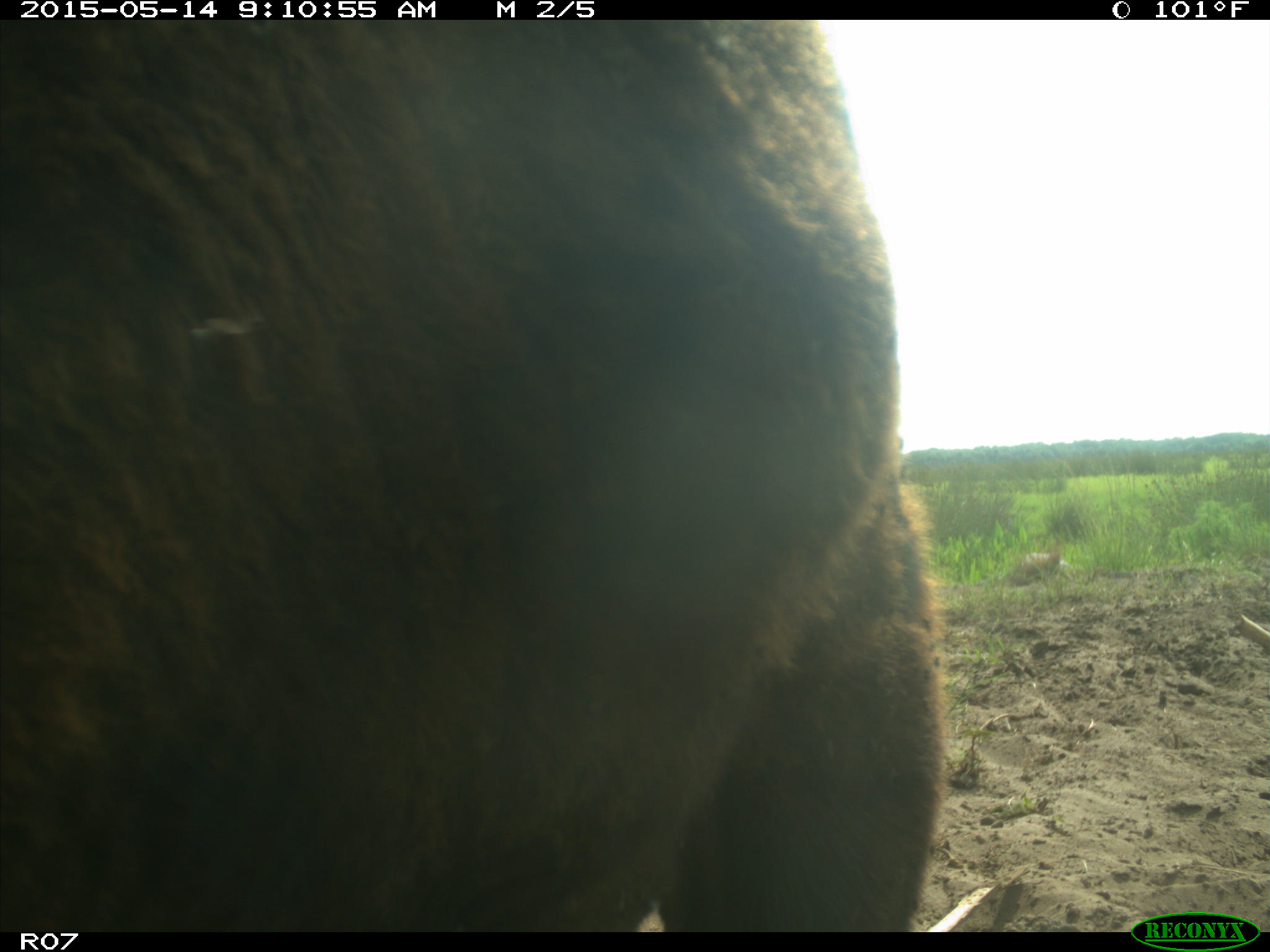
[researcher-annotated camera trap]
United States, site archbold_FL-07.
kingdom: Animalia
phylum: Chordata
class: Mammalia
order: Artiodactyla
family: Bovidae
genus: Bos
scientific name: Bos taurus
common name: domestic cow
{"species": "Bos taurus (domestic cow)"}